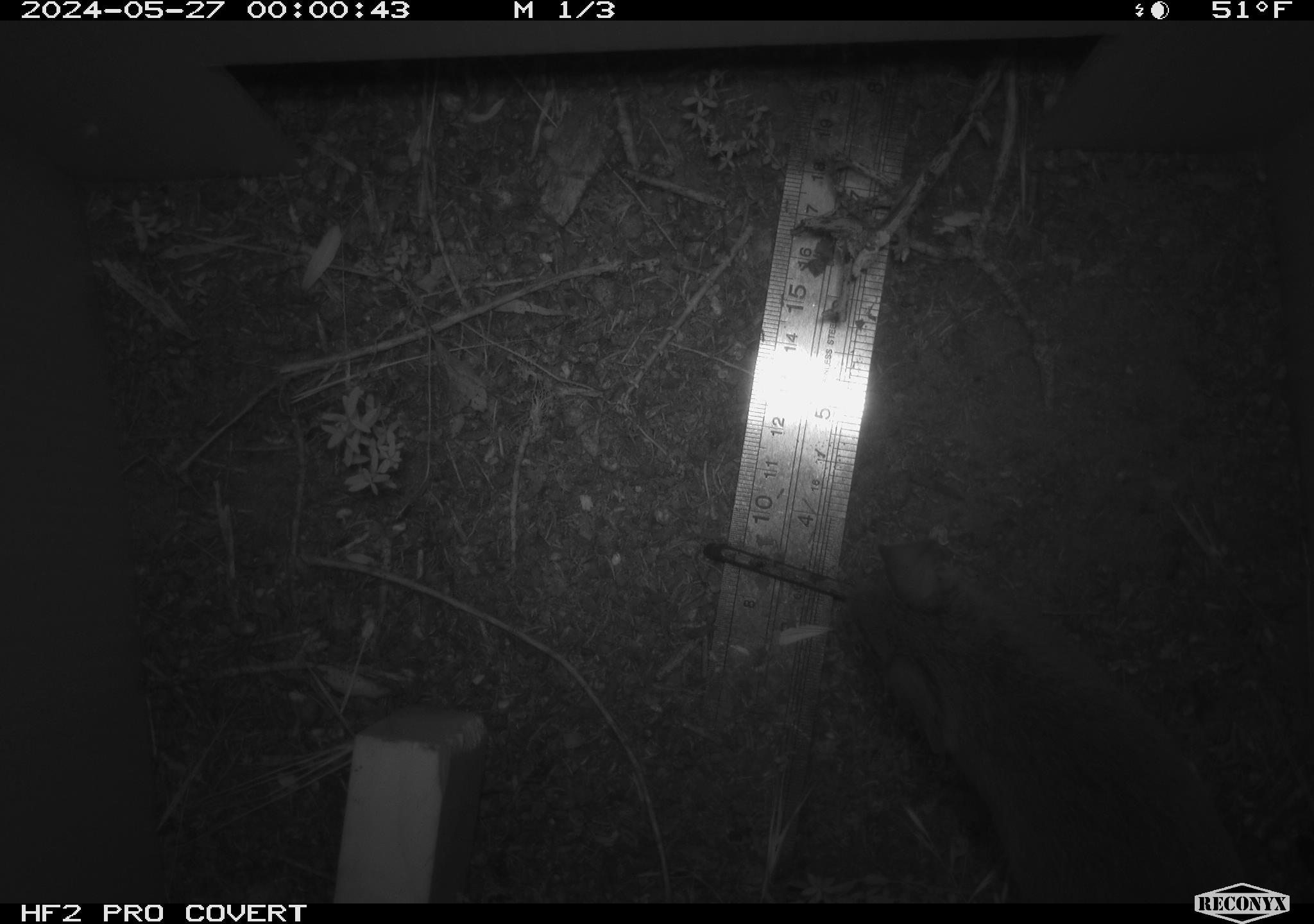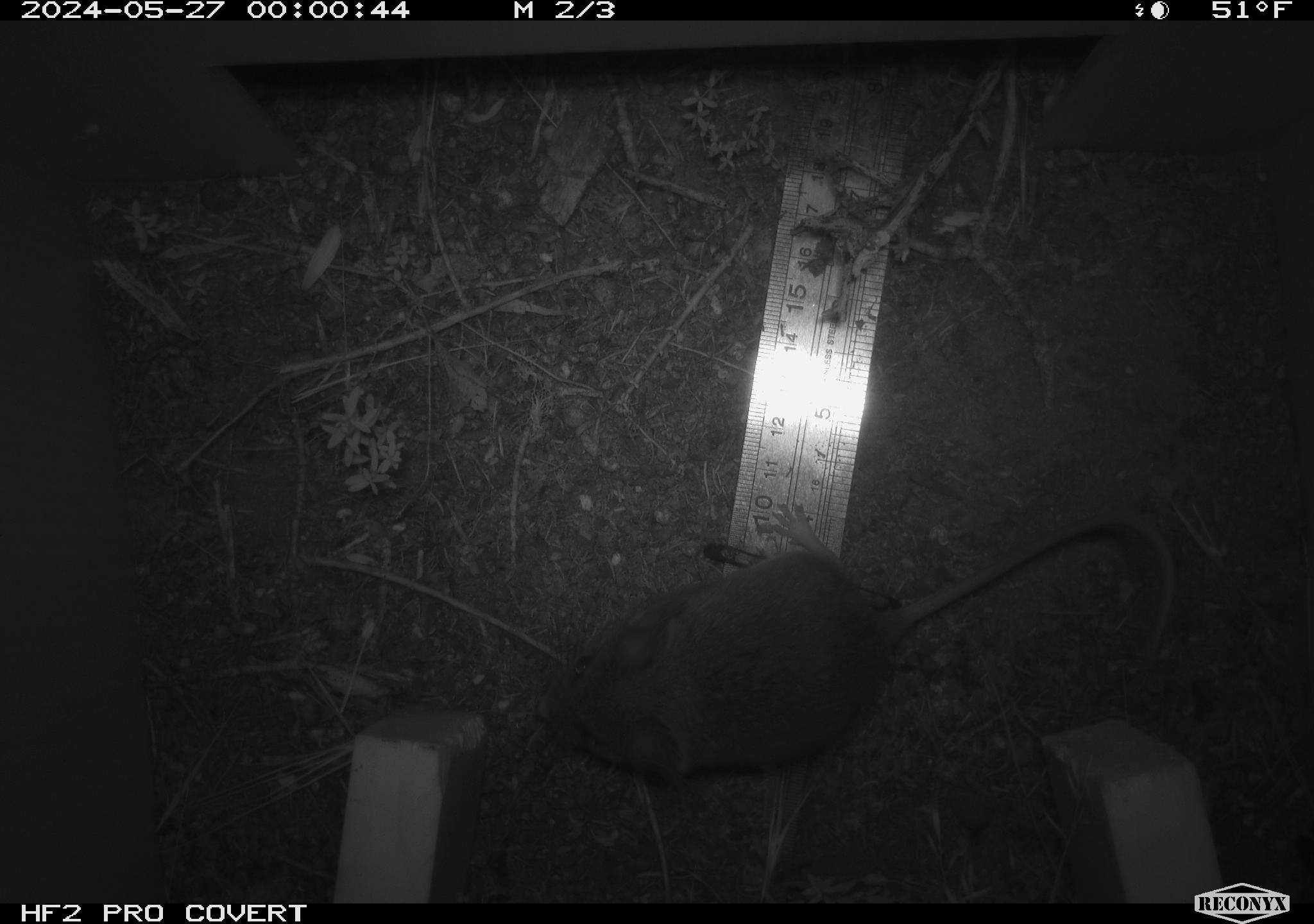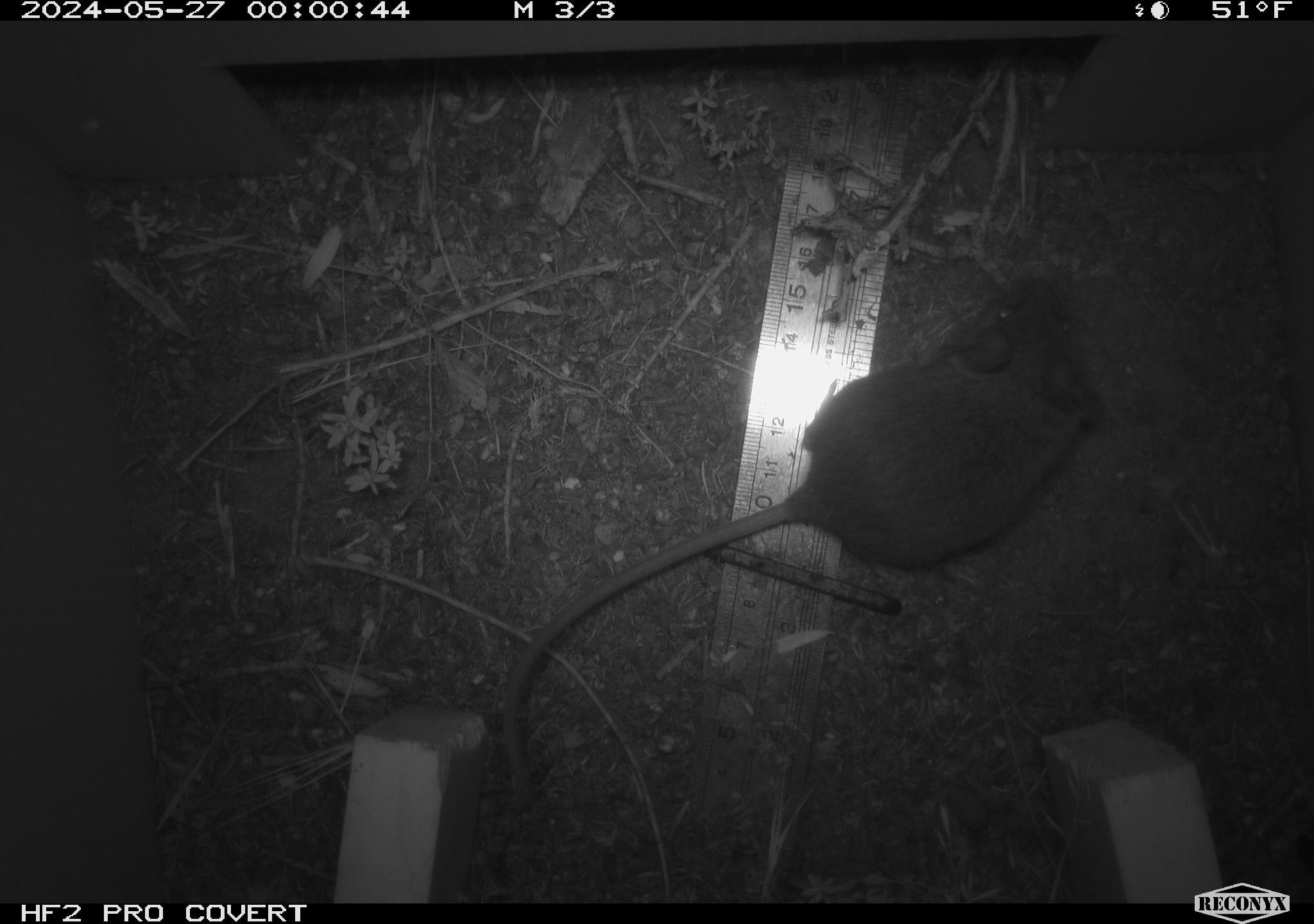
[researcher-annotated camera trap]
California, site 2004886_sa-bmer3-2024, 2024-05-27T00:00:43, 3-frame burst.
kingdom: Animalia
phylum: Chordata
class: Mammalia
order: Rodentia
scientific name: Rodentia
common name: mouse species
Mouse species (Rodentia).